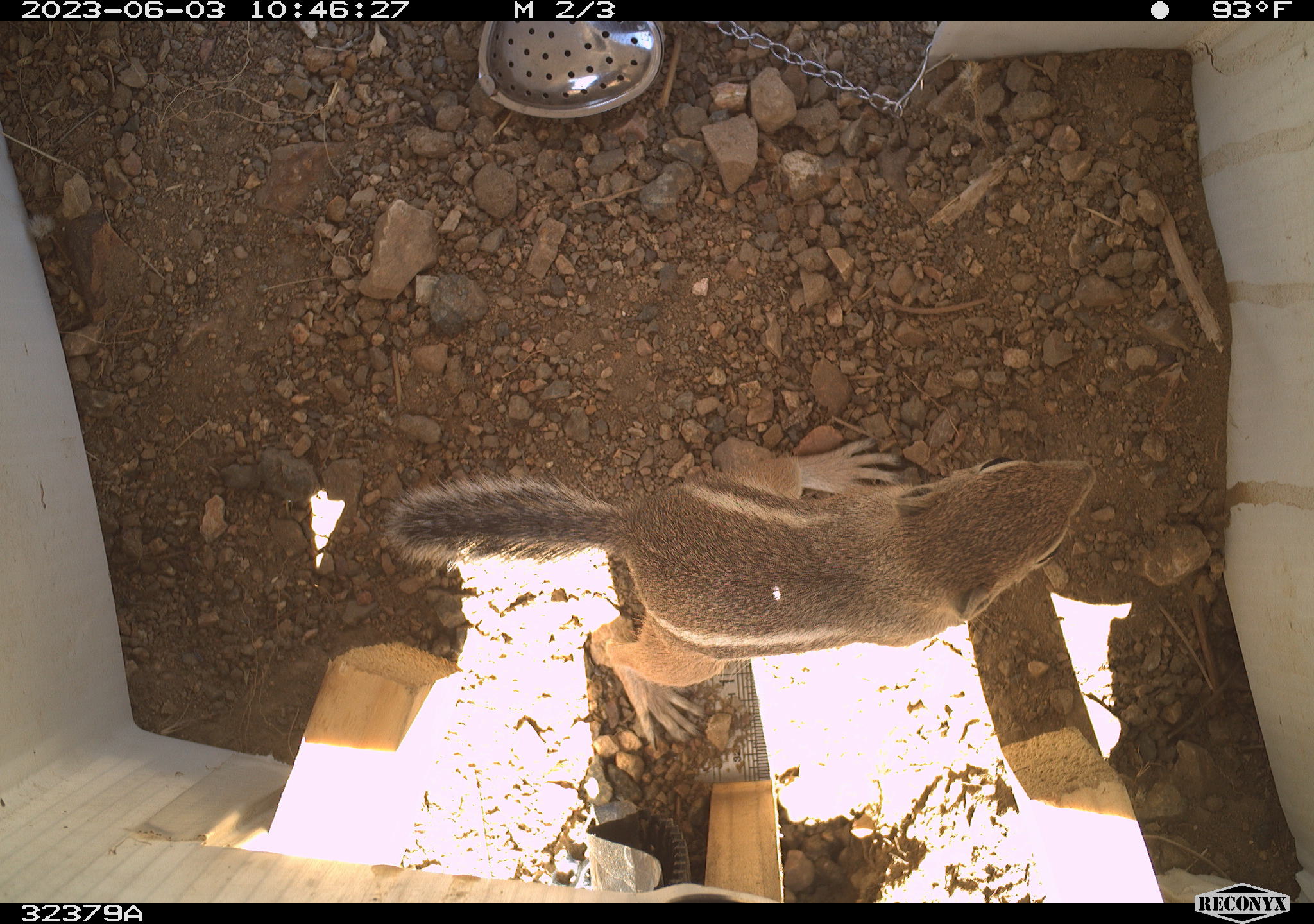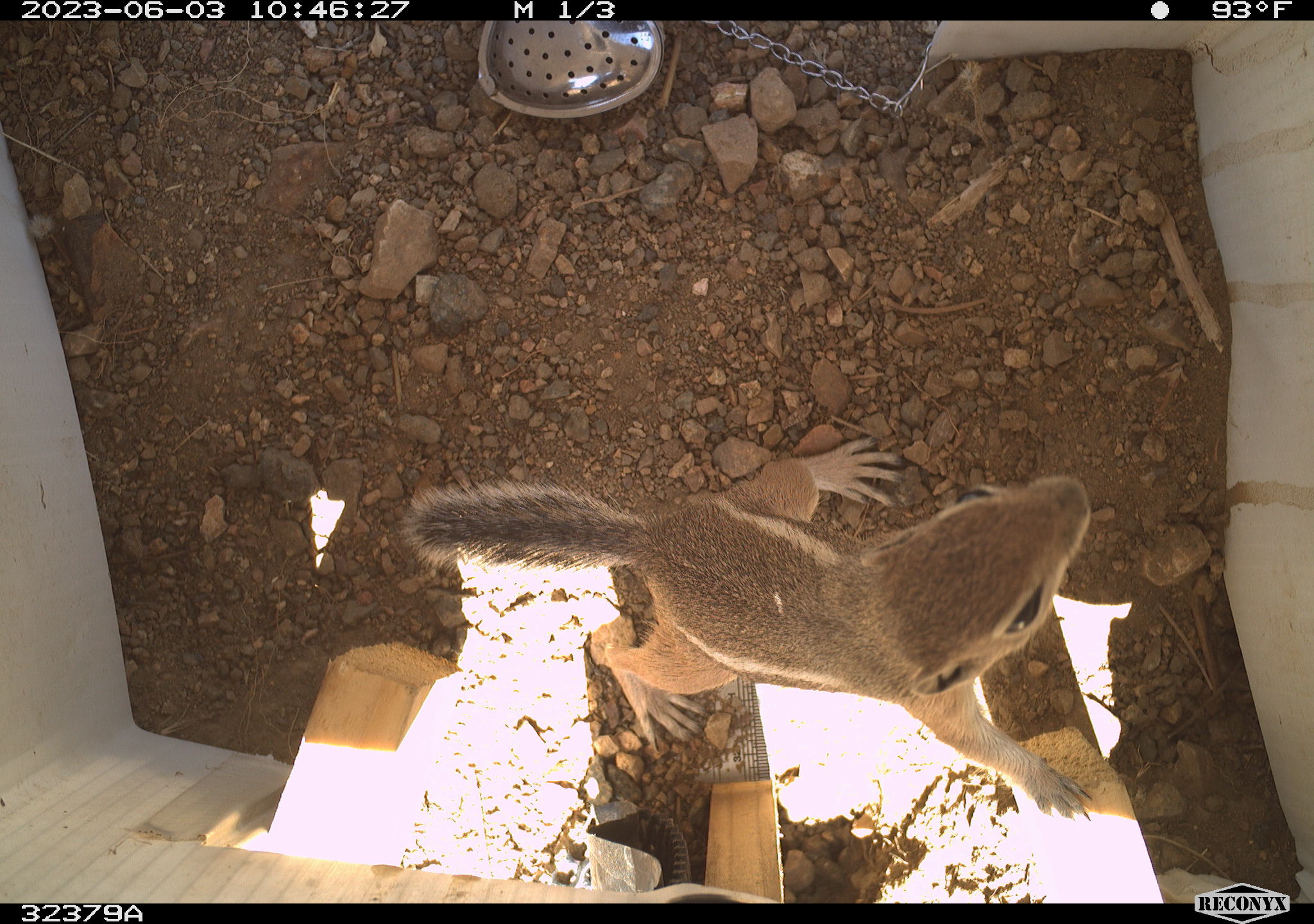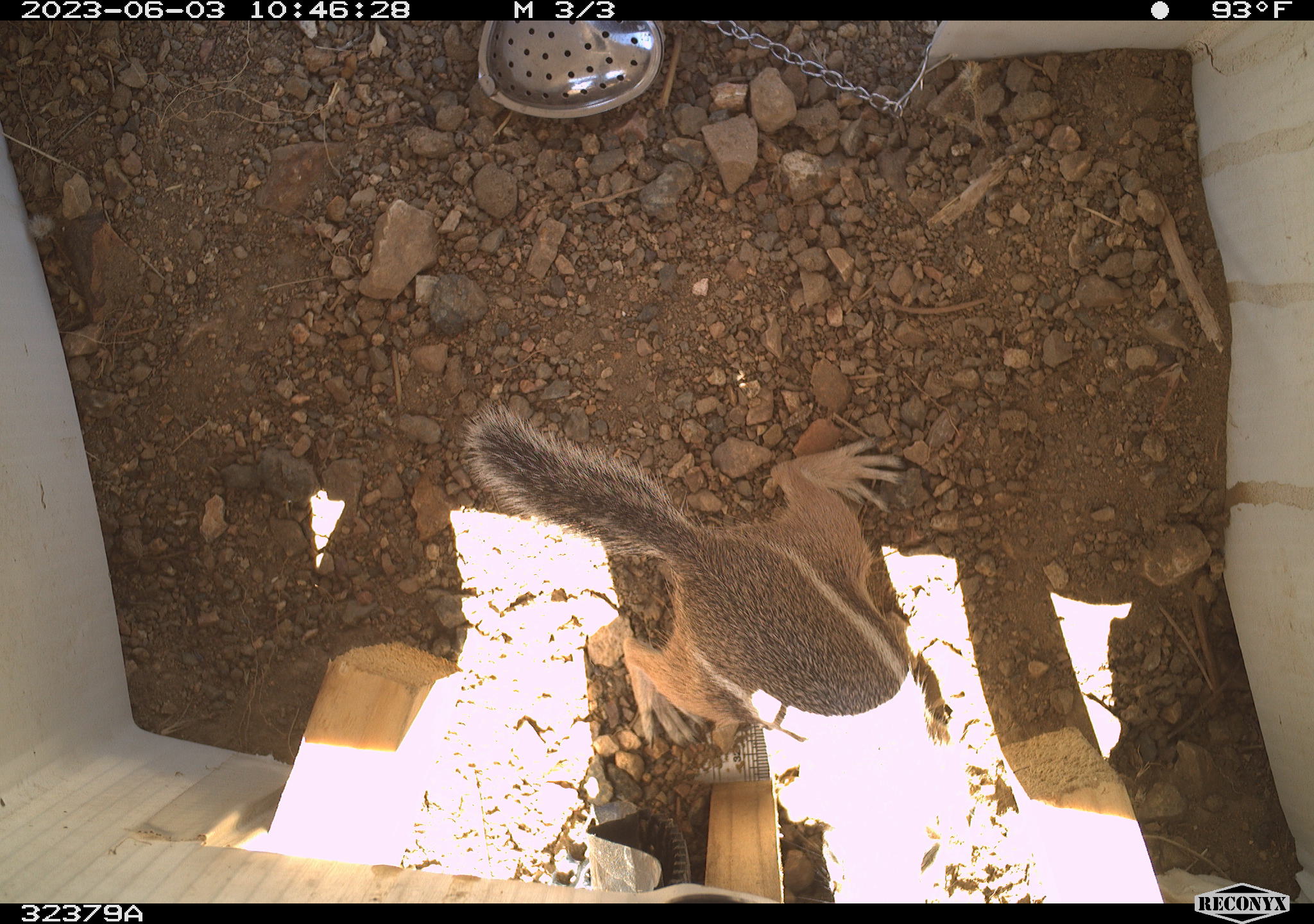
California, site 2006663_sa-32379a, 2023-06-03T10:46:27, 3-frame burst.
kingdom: Animalia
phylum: Chordata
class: Mammalia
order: Rodentia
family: Sciuridae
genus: Ammospermophilus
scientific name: Ammospermophilus leucurus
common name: white-tailed antelope squirrel